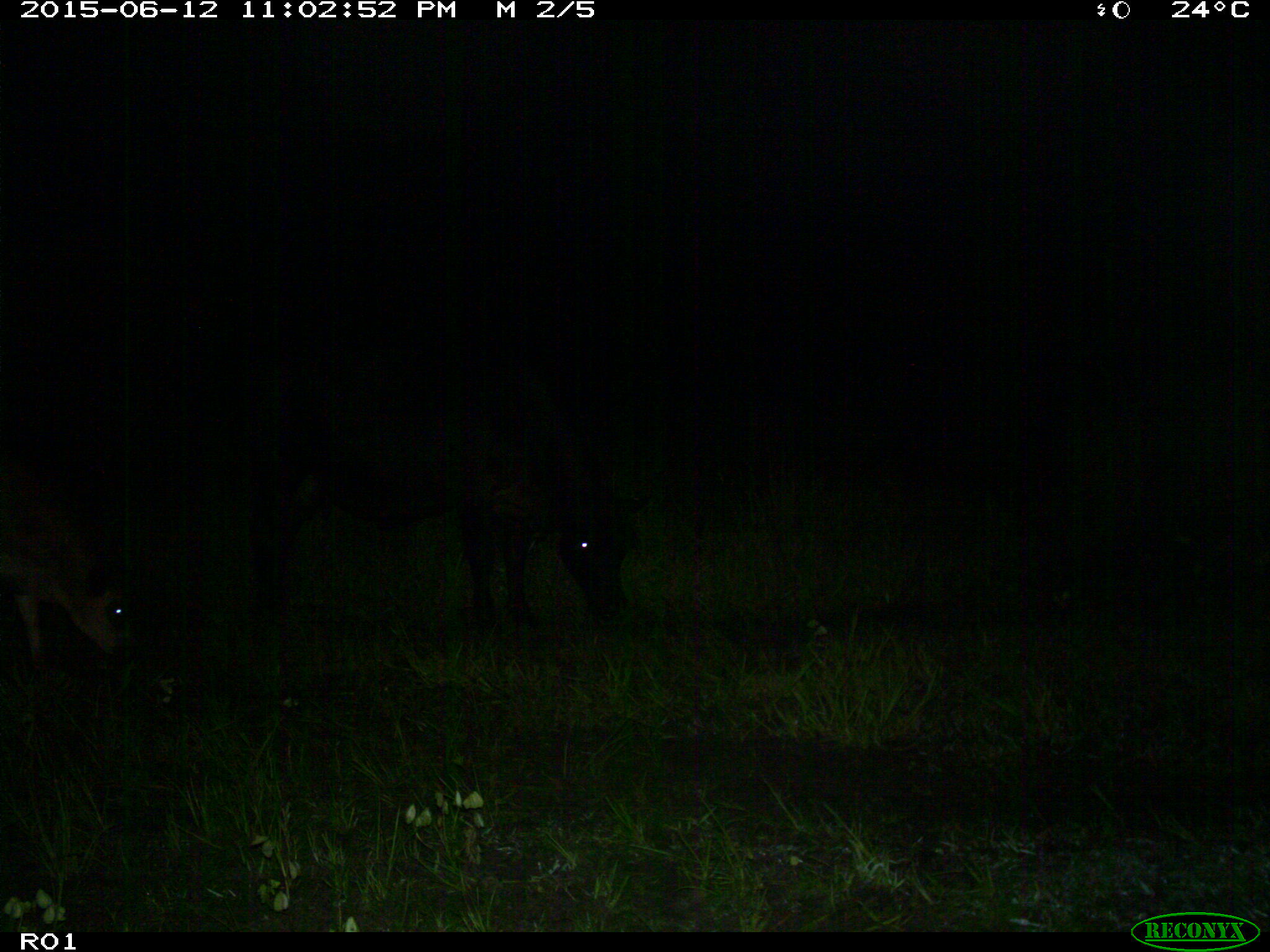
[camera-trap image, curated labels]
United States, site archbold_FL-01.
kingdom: Animalia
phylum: Chordata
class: Mammalia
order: Artiodactyla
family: Bovidae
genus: Bos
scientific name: Bos taurus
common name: domestic cow